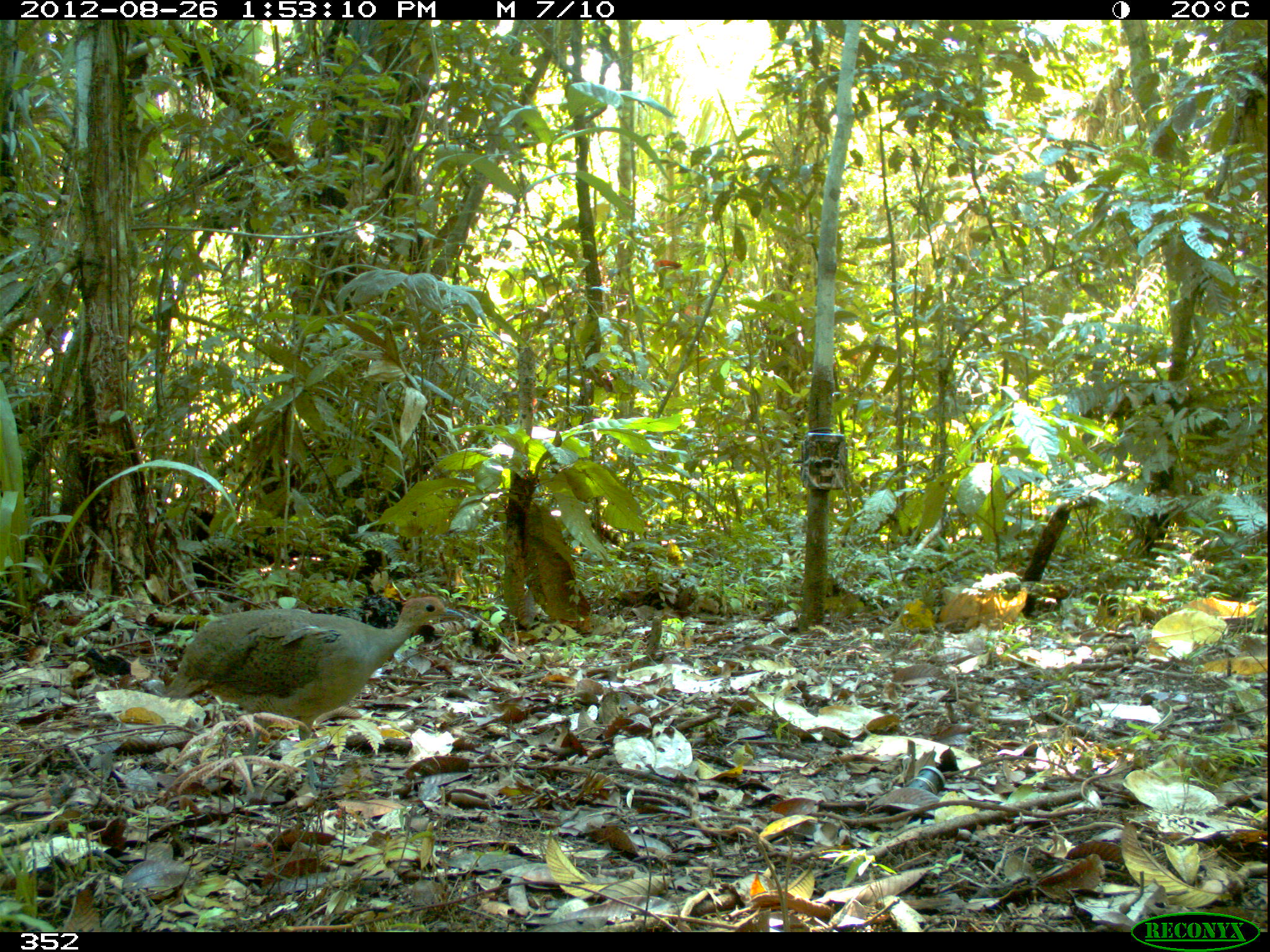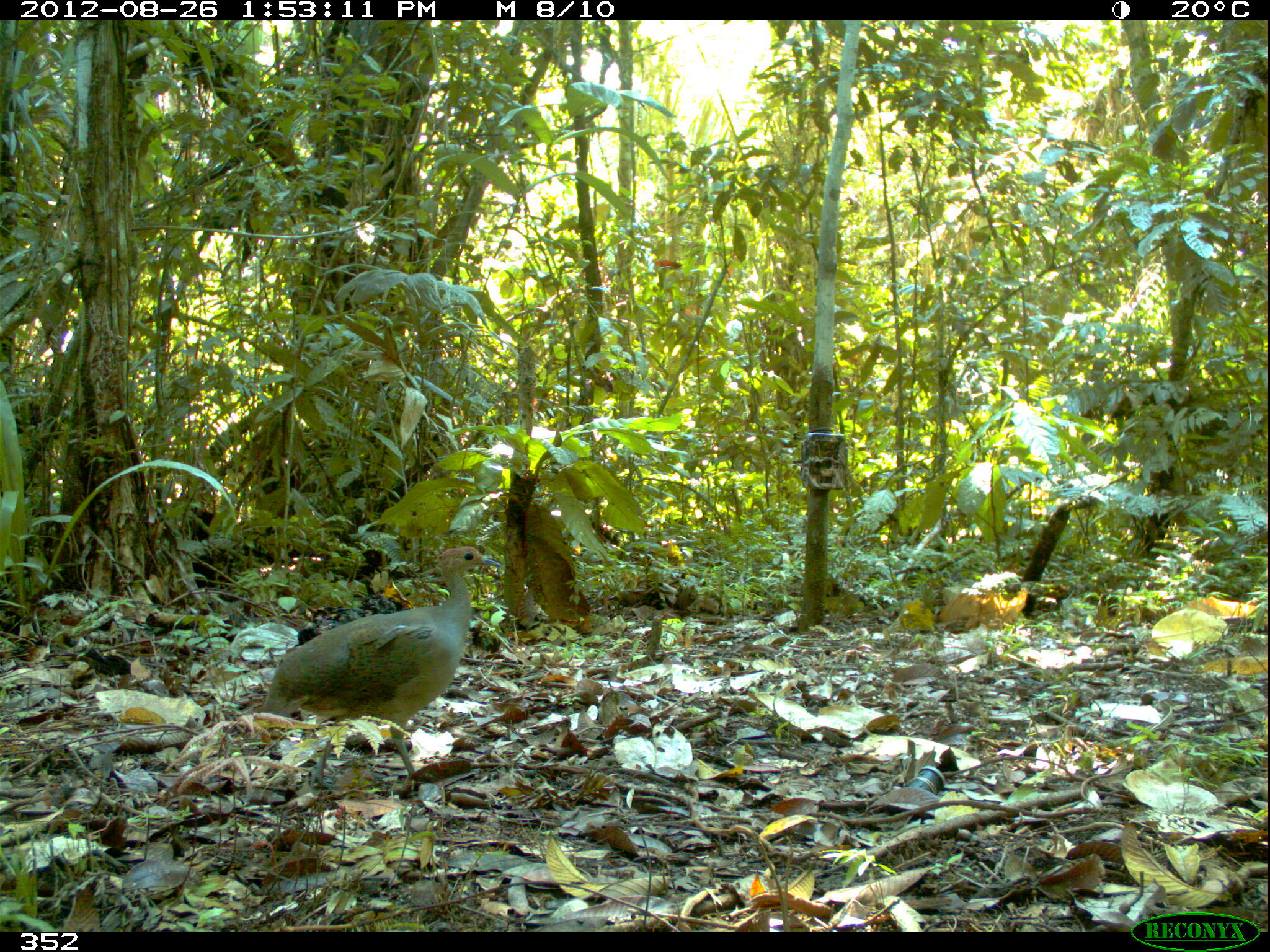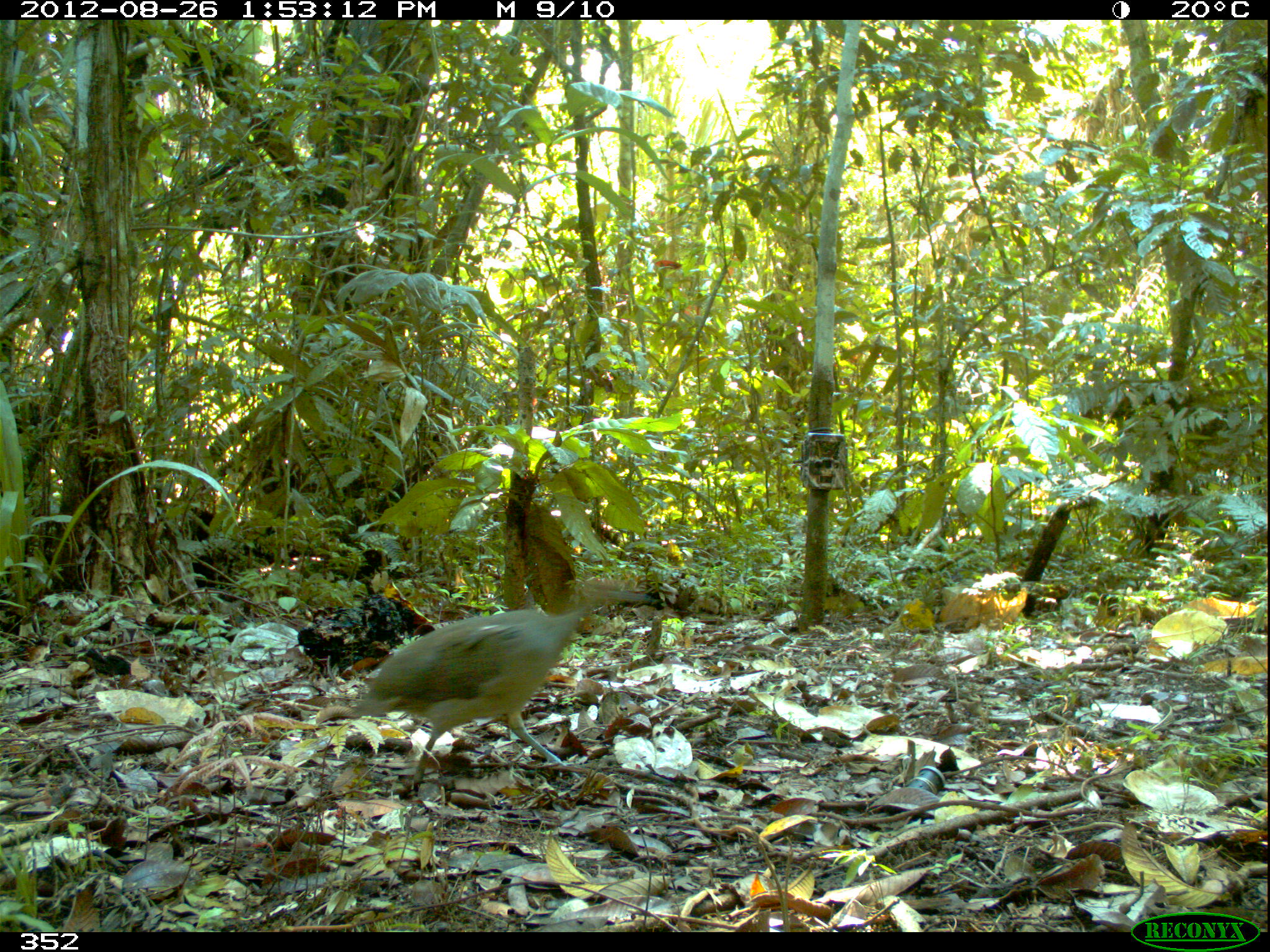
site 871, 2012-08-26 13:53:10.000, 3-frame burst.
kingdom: Animalia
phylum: Chordata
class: Aves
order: Galliformes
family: Phasianidae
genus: Alectoris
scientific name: Alectoris rufa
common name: red-legged partridge